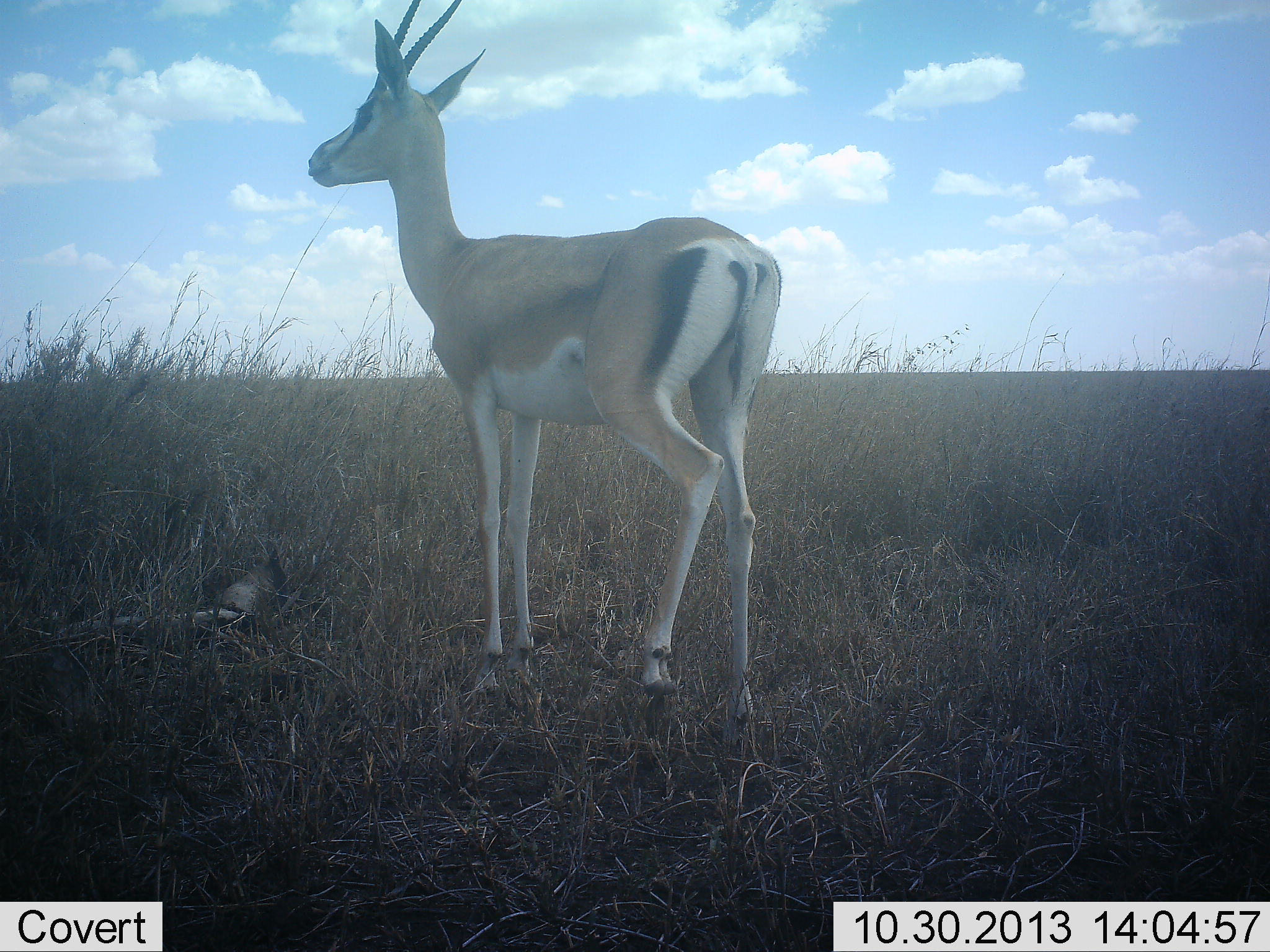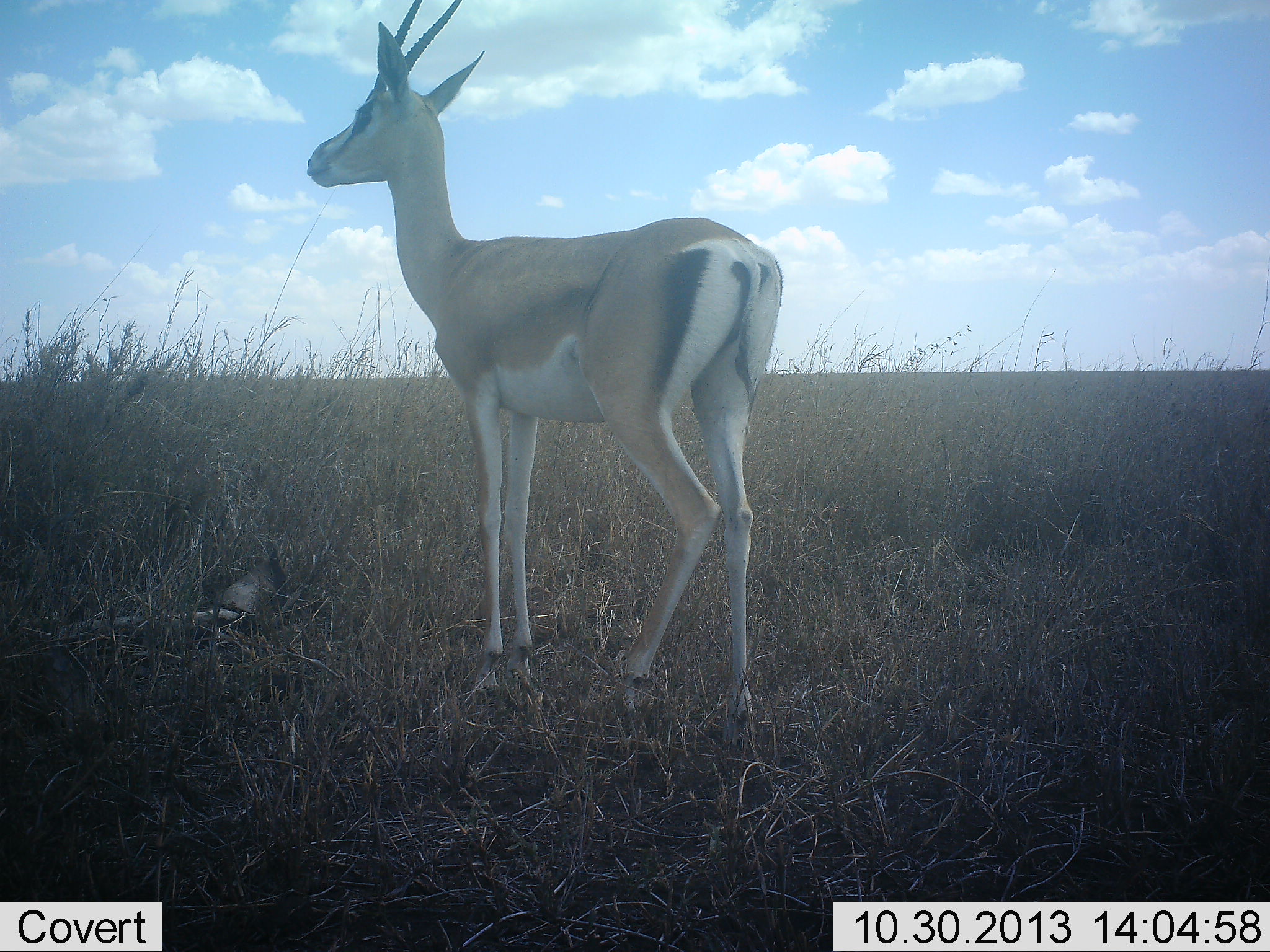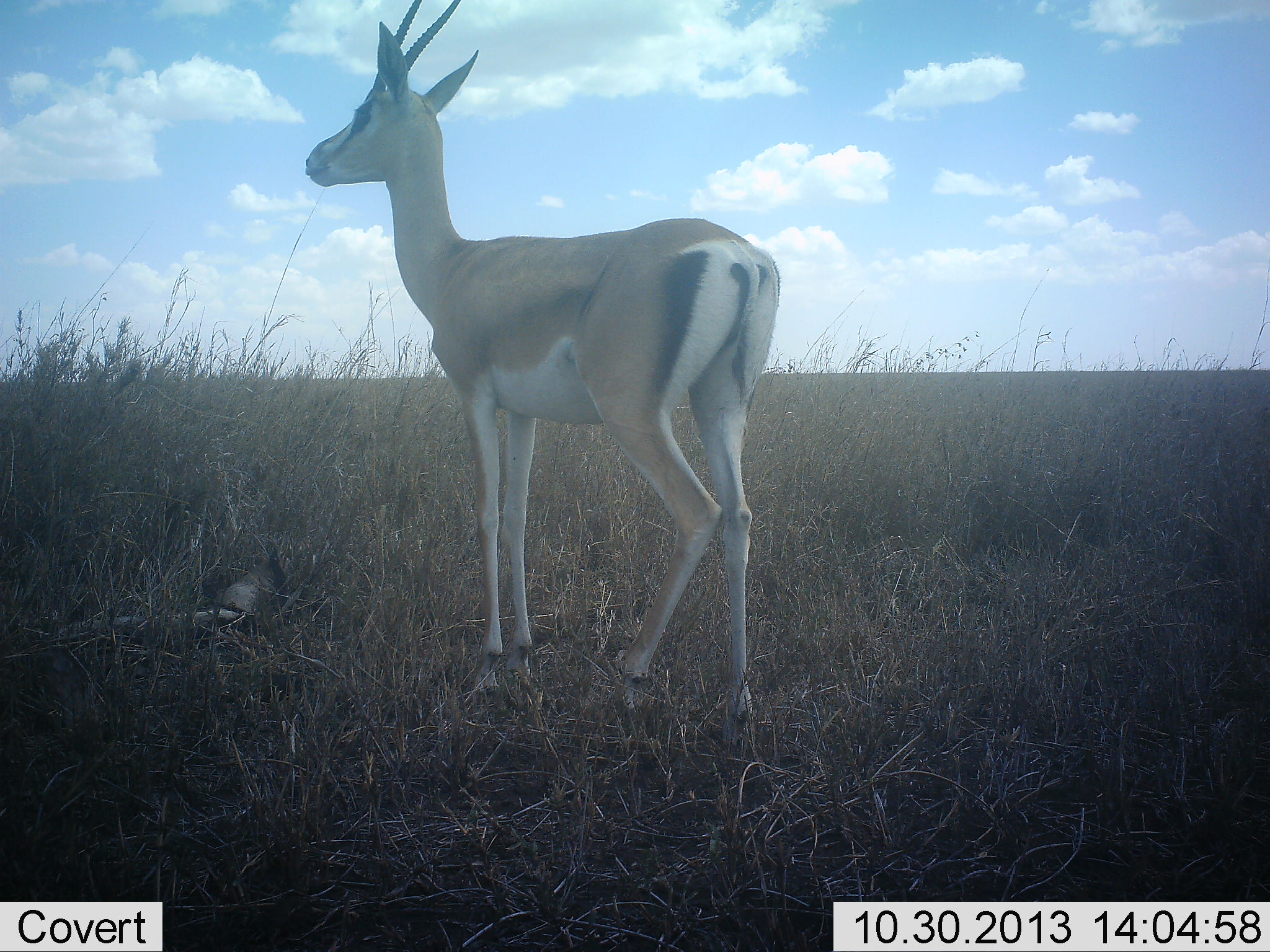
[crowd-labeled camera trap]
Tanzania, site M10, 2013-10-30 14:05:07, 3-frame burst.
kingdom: Animalia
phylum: Chordata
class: Mammalia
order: Artiodactyla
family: Bovidae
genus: Nanger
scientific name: Nanger granti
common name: grant's gazelle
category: gazellegrants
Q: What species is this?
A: Gazellegrants (grant's gazelle) (Nanger granti).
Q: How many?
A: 1.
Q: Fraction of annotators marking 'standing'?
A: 100%.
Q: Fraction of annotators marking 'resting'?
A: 9%.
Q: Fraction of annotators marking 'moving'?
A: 0%.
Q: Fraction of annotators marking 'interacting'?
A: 0%.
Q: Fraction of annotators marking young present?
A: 9%.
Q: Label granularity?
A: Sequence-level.